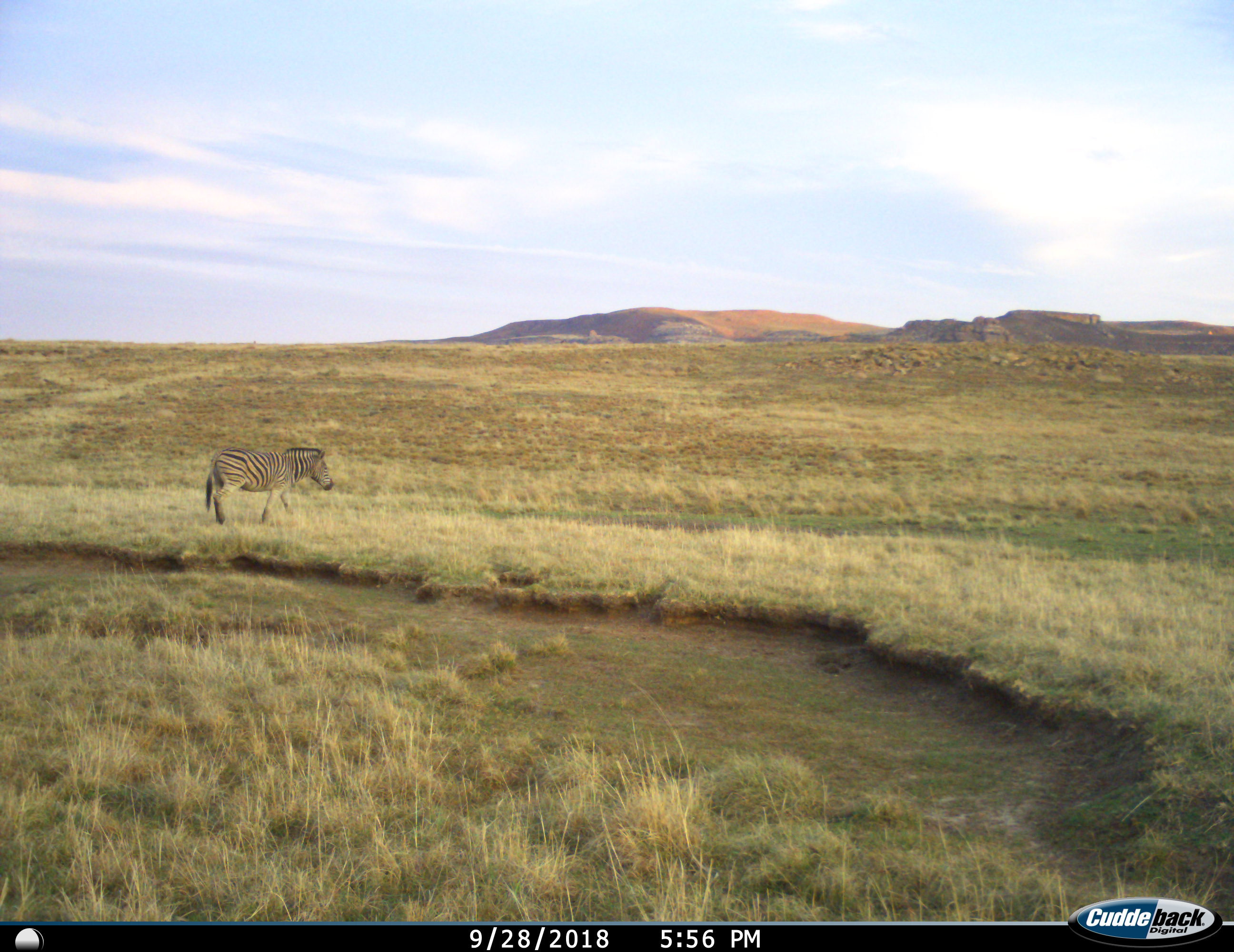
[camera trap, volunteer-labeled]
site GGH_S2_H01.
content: unidentified animal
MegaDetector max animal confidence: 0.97